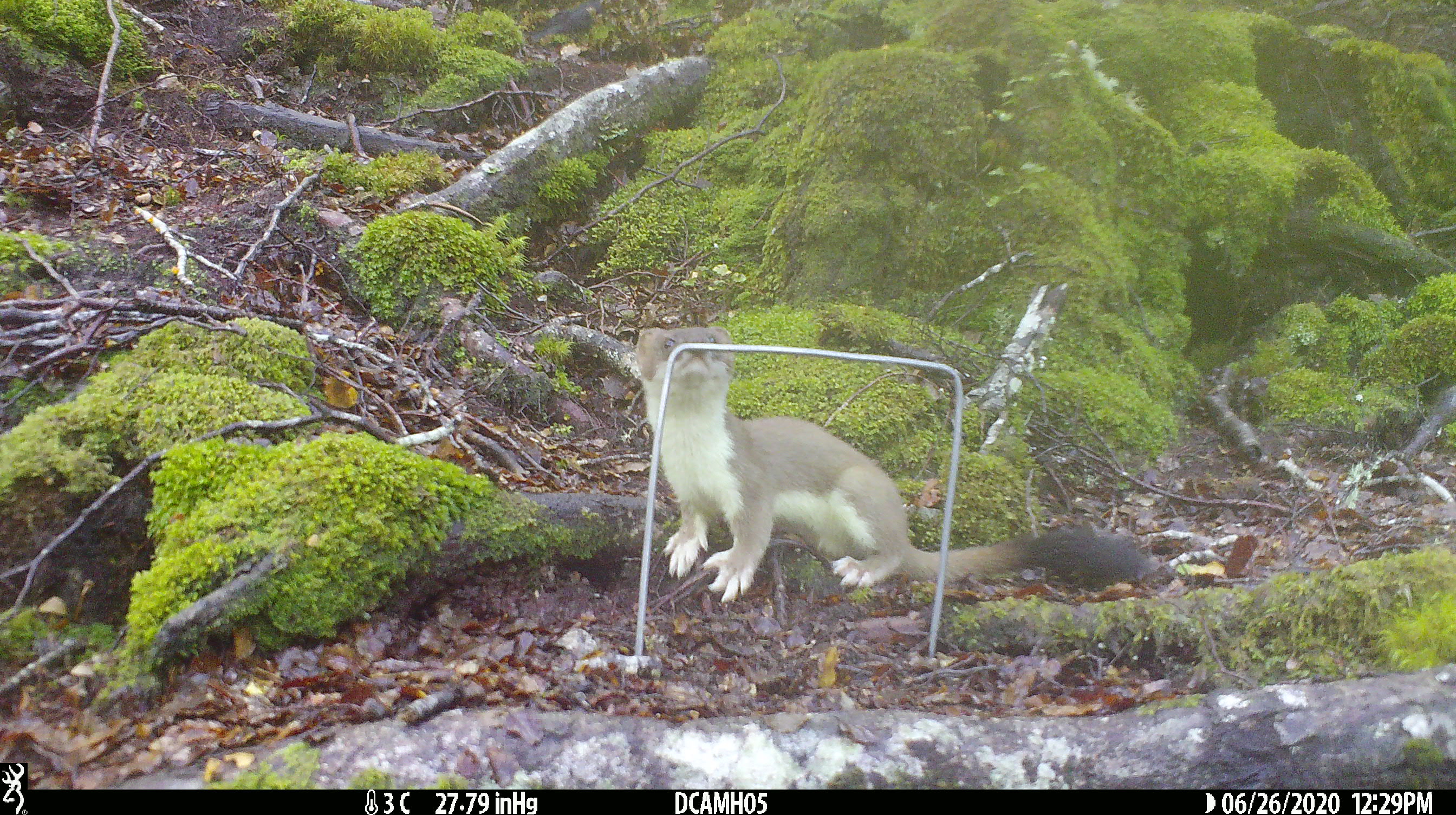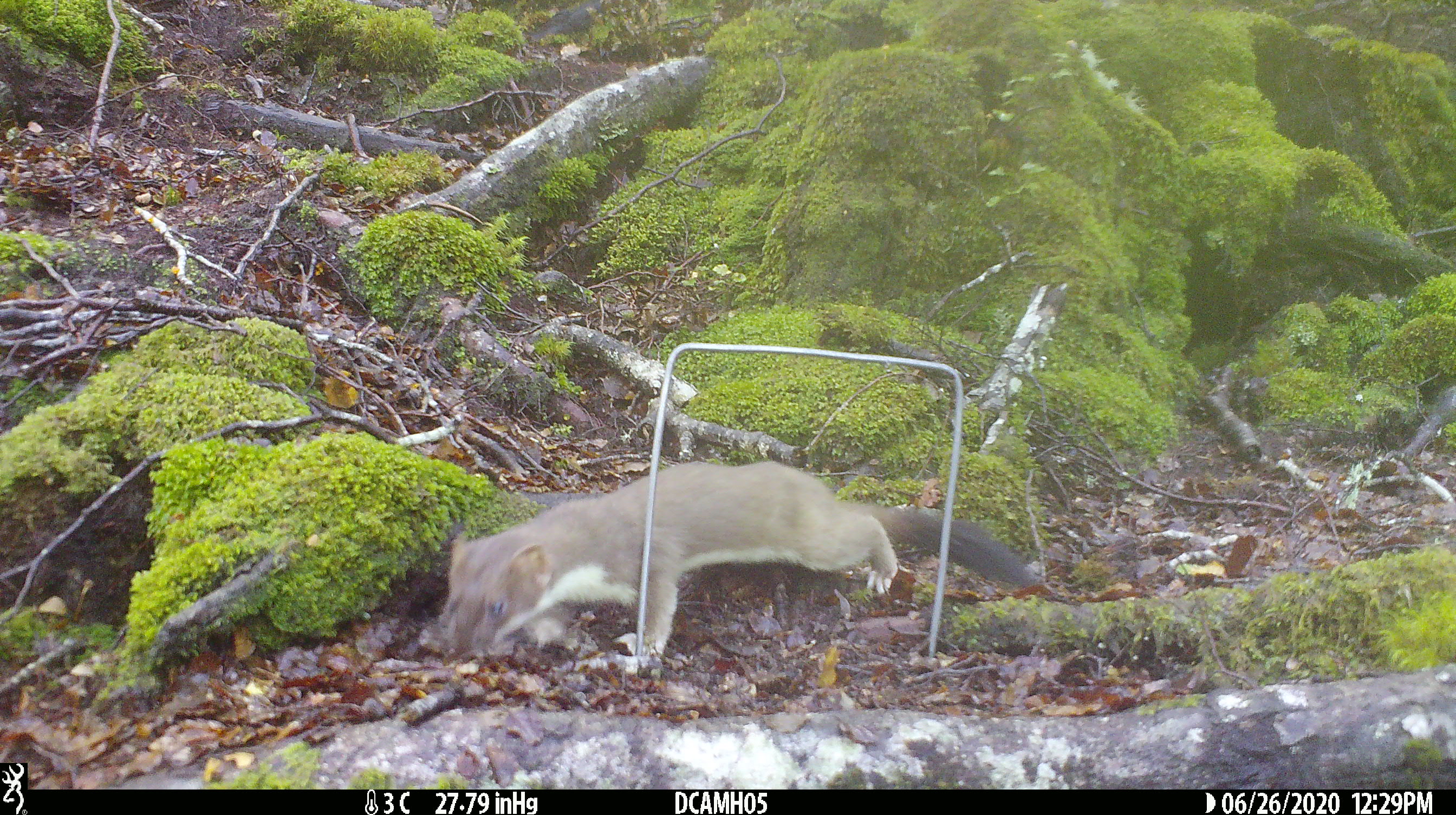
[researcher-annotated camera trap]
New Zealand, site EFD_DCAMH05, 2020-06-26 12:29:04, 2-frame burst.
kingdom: Animalia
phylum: Chordata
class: Mammalia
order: Carnivora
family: Mustelidae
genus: Mustela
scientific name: Mustela erminea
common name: stoat